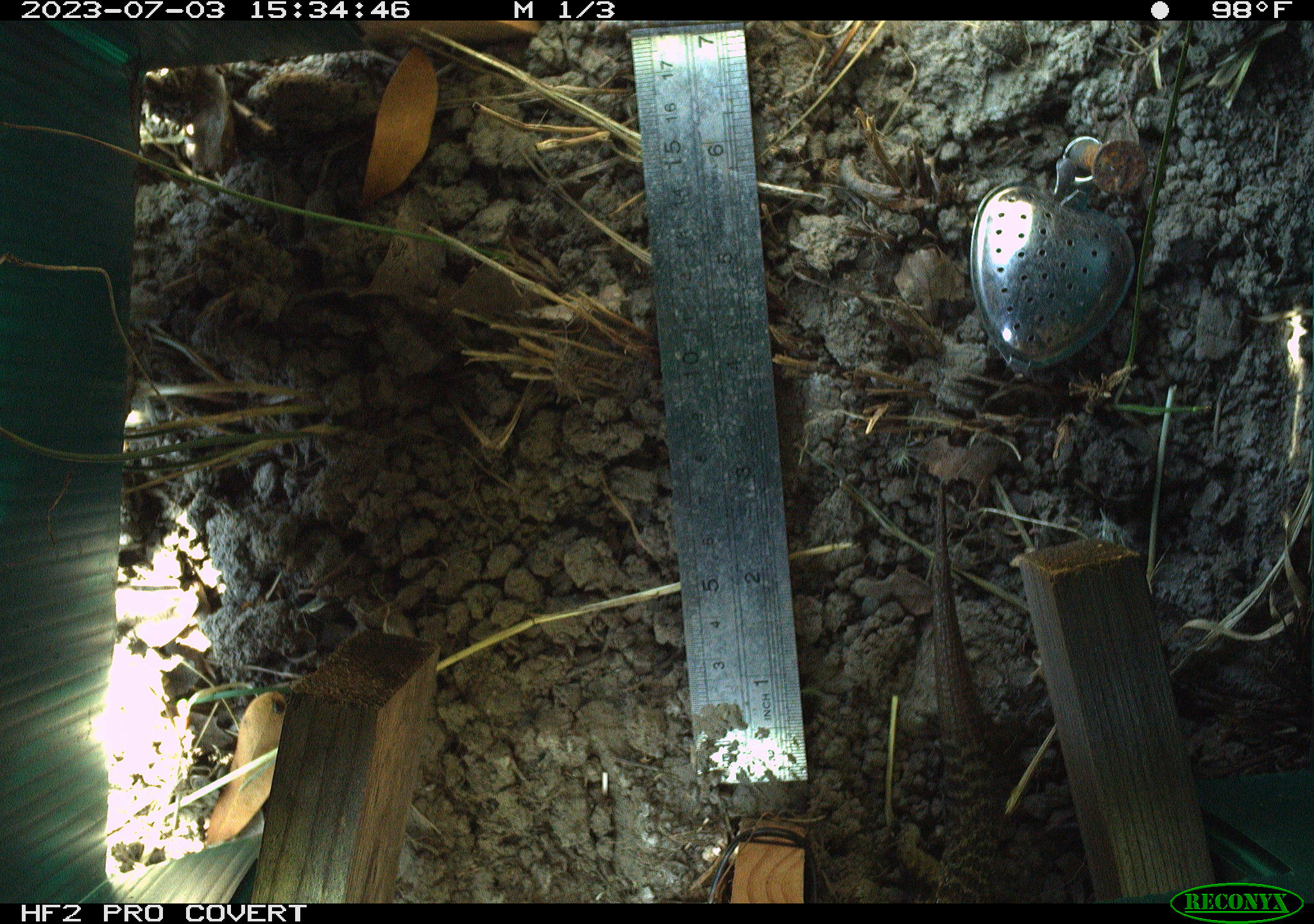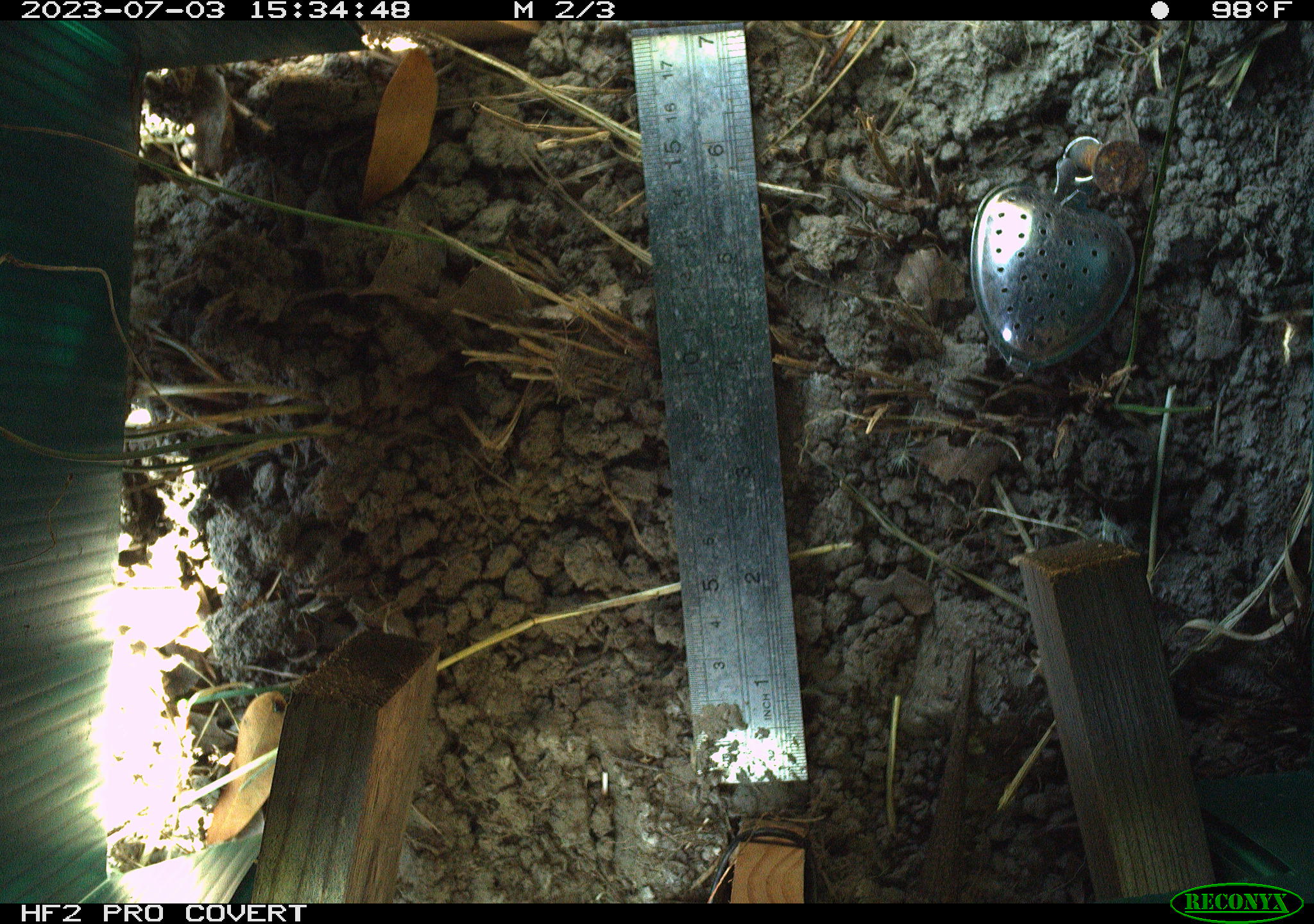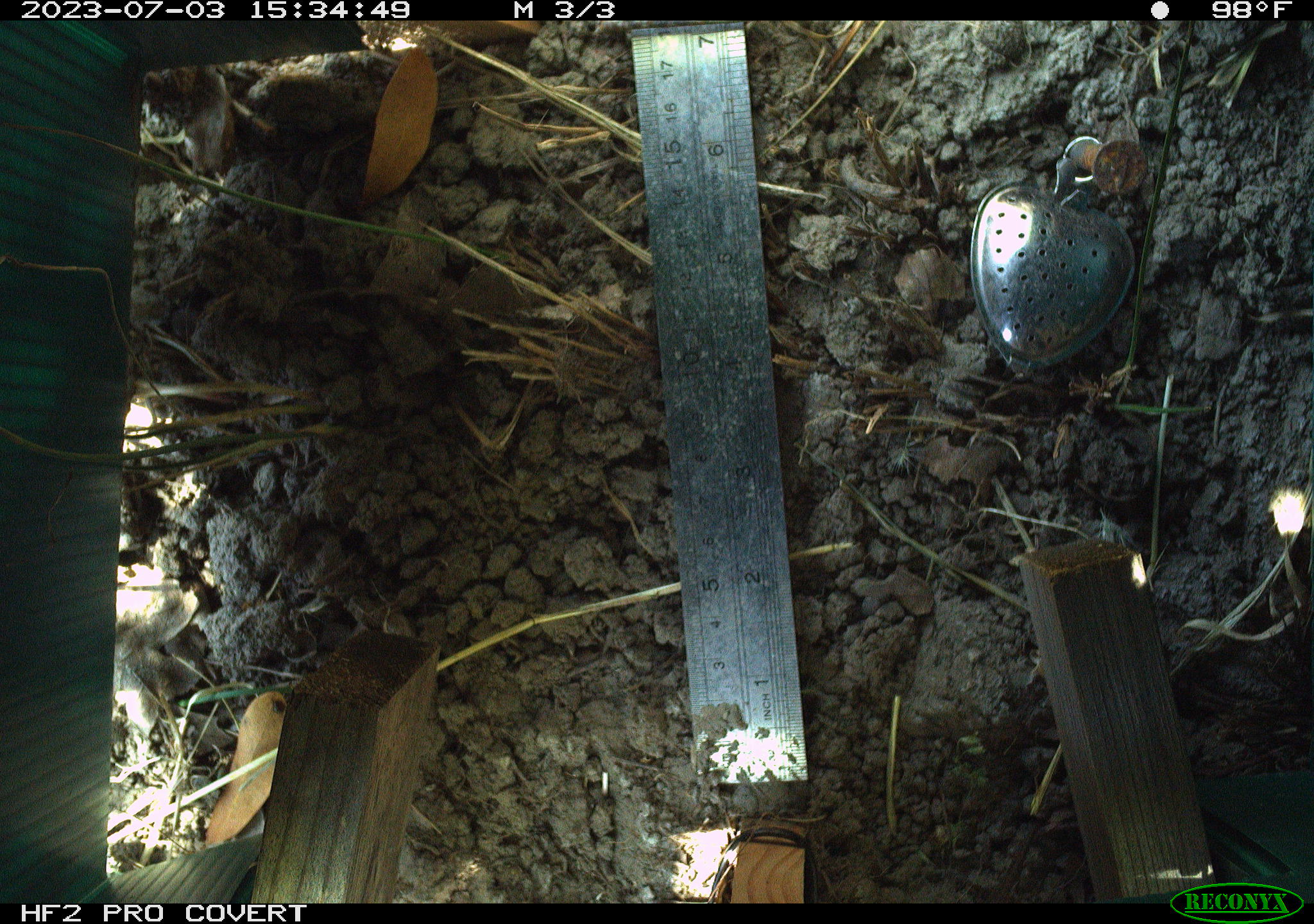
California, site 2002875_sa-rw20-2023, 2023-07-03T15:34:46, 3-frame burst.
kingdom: Animalia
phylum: Chordata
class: Reptilia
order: Squamata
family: Anguidae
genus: Elgaria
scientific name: Elgaria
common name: alligator lizards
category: elgaria species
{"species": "elgaria species (alligator lizards) (Elgaria)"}